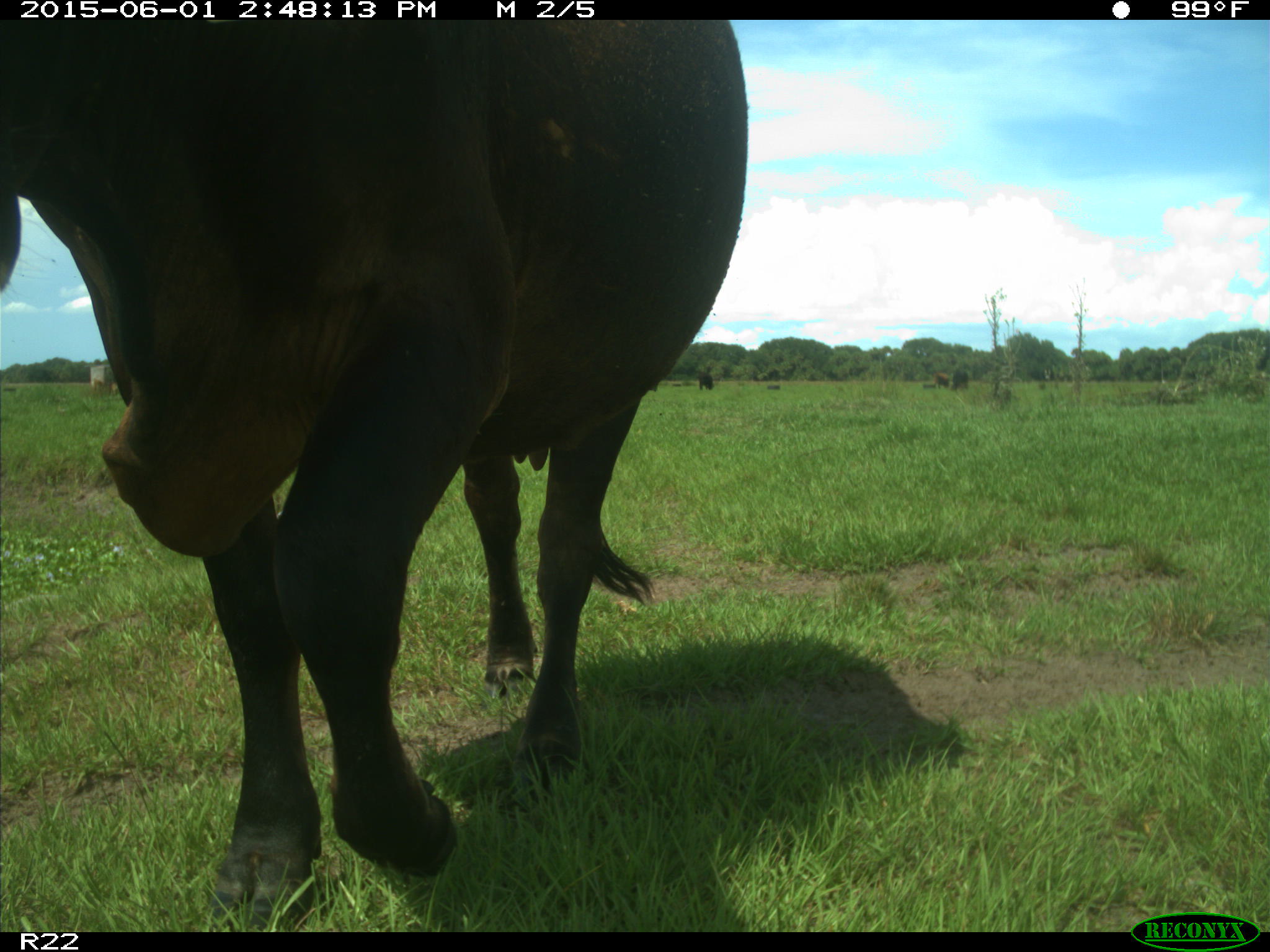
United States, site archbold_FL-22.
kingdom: Animalia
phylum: Chordata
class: Mammalia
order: Artiodactyla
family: Bovidae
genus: Bos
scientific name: Bos taurus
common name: domestic cow